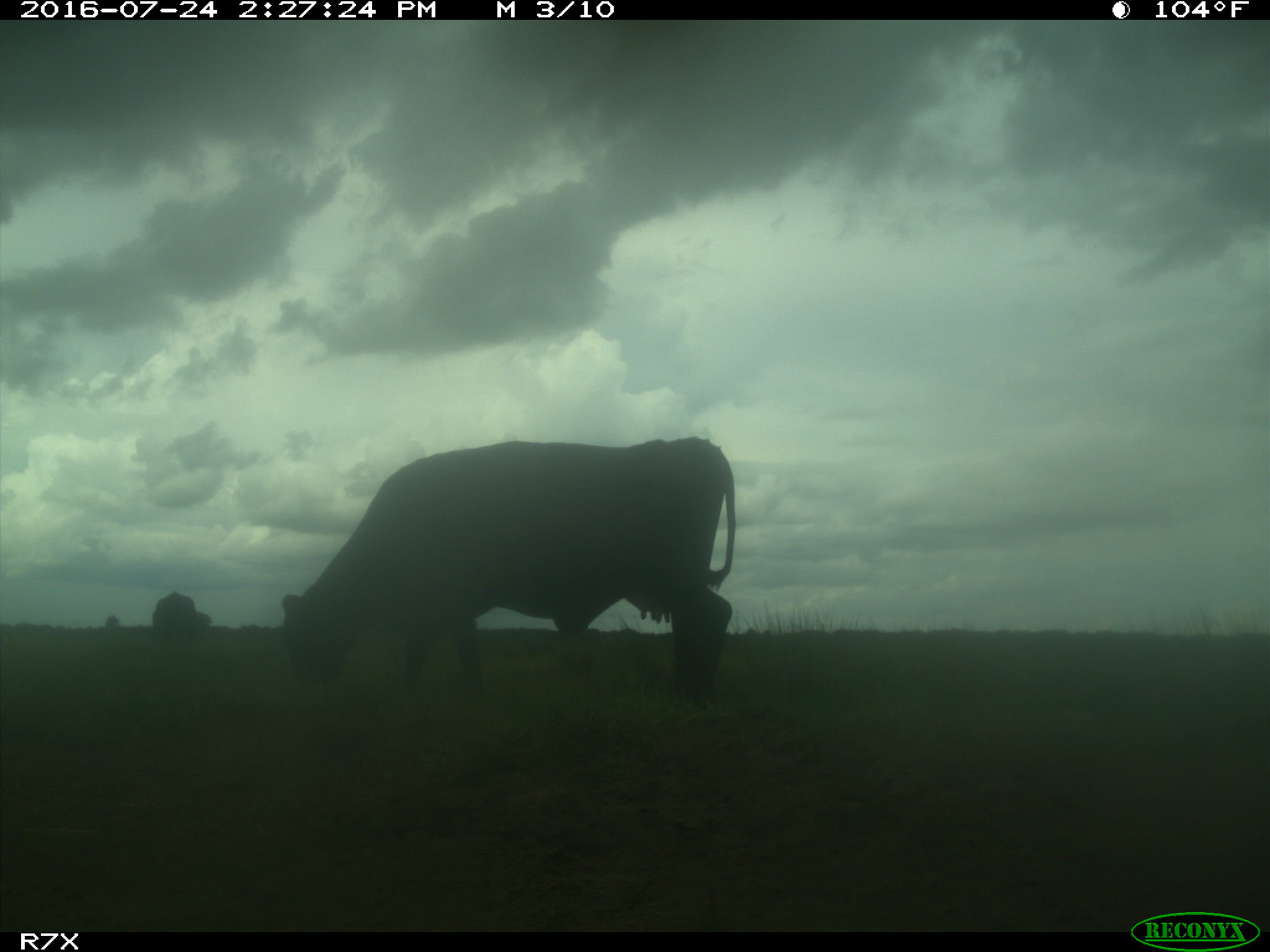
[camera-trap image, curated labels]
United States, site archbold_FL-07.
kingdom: Animalia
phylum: Chordata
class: Mammalia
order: Artiodactyla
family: Bovidae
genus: Bos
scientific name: Bos taurus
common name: domestic cow